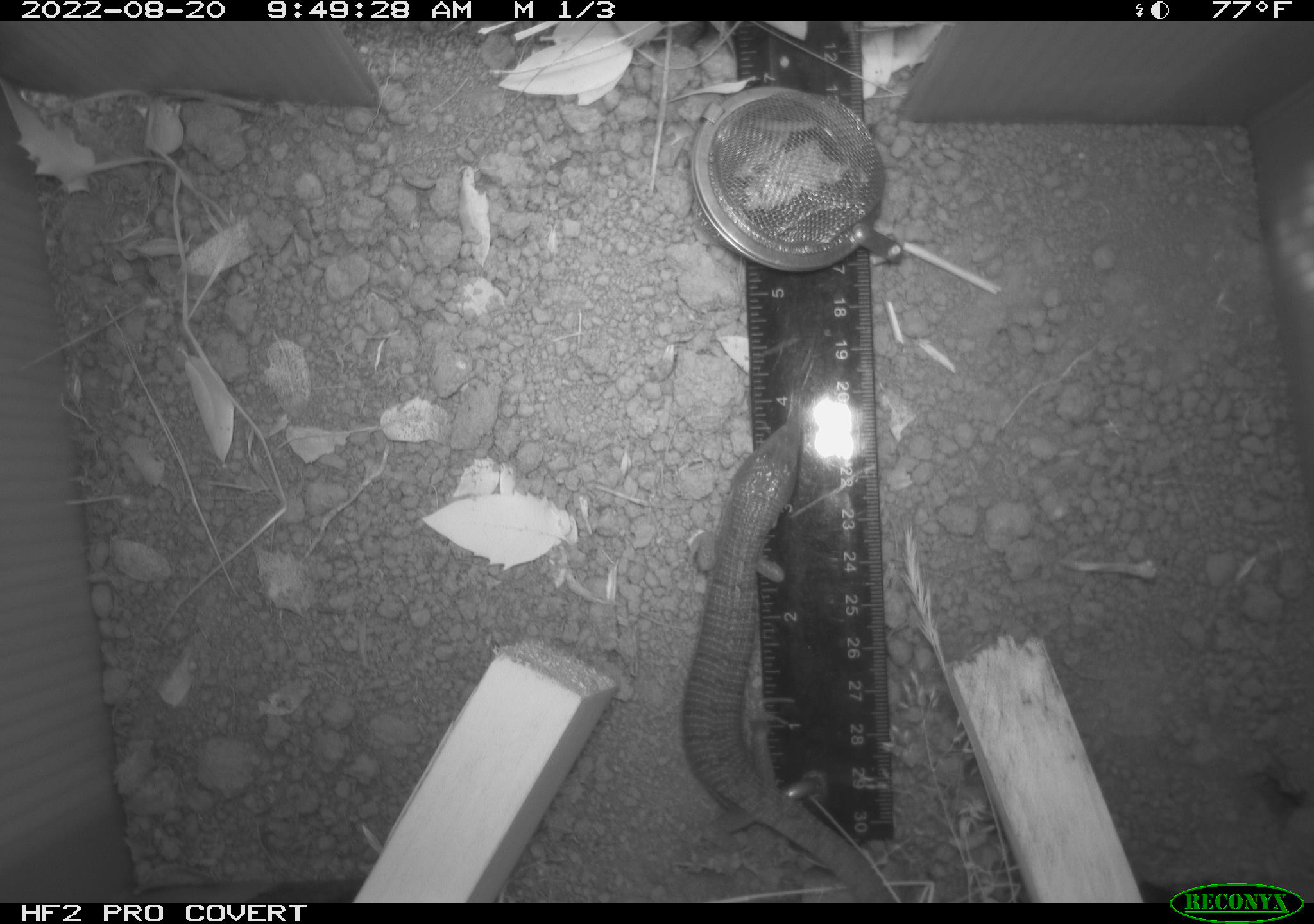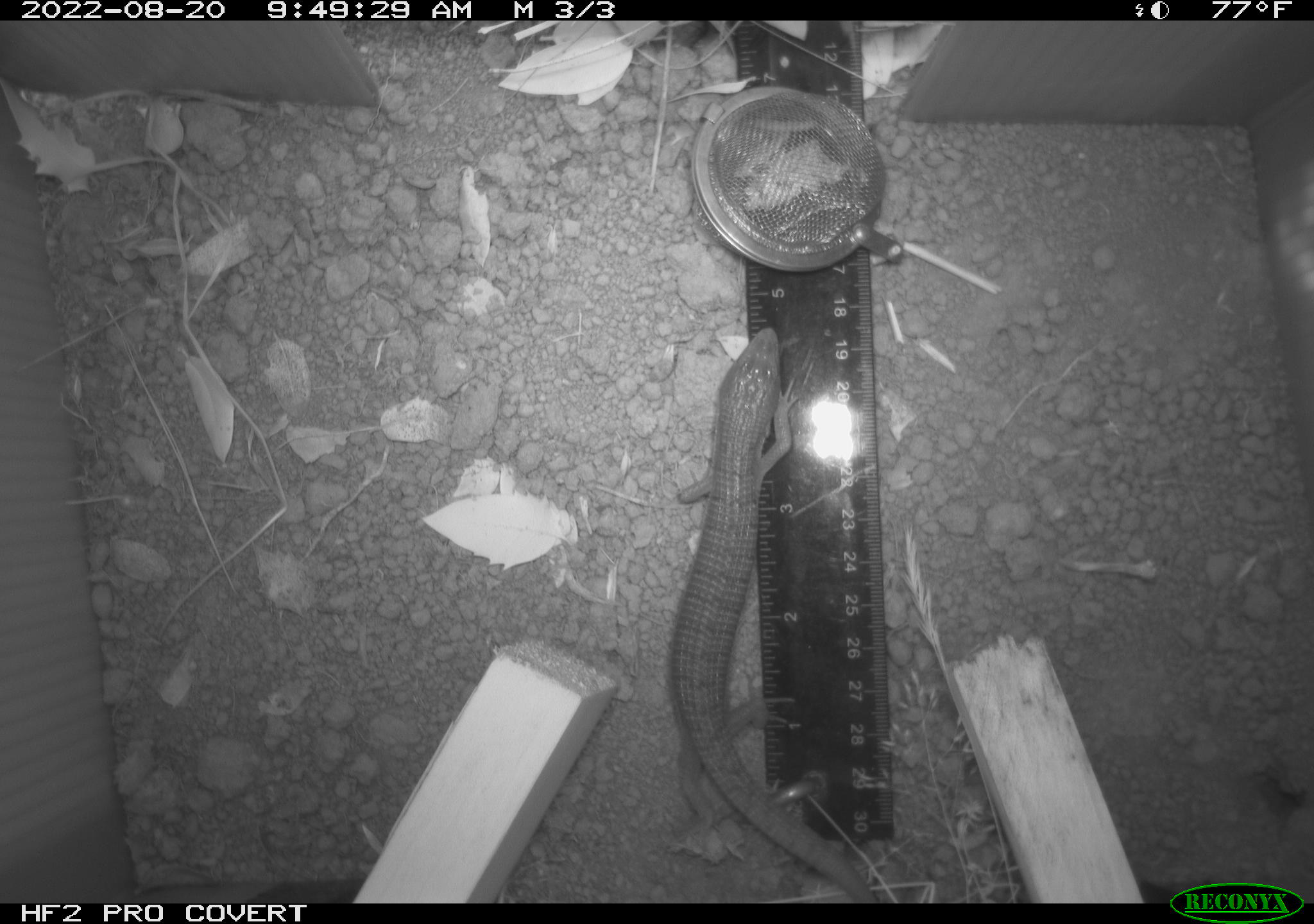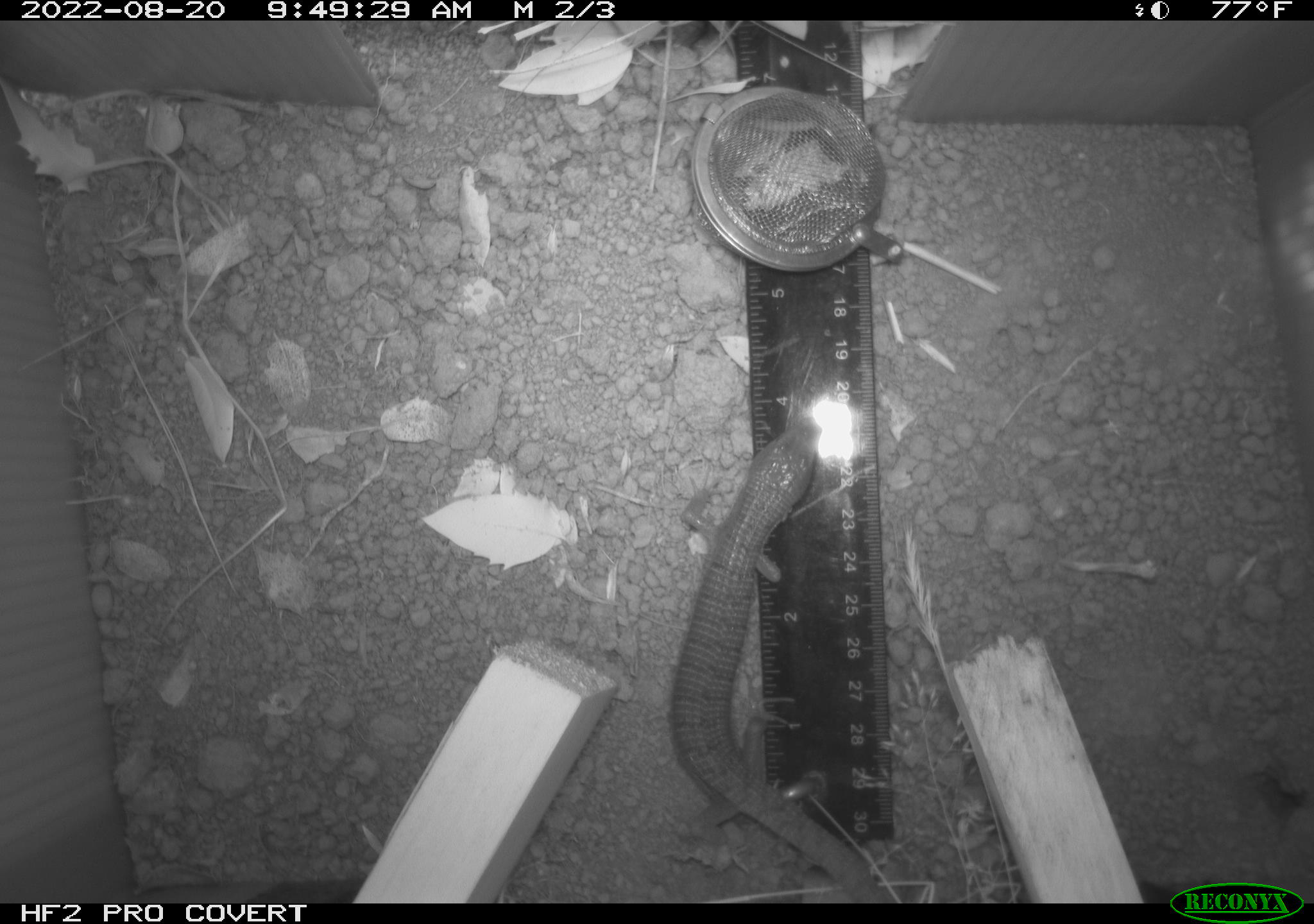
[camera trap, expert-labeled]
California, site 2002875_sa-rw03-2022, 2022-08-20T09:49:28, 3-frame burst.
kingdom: Animalia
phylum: Chordata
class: Reptilia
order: Squamata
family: Anguidae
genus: Elgaria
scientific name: Elgaria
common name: alligator lizards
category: elgaria species